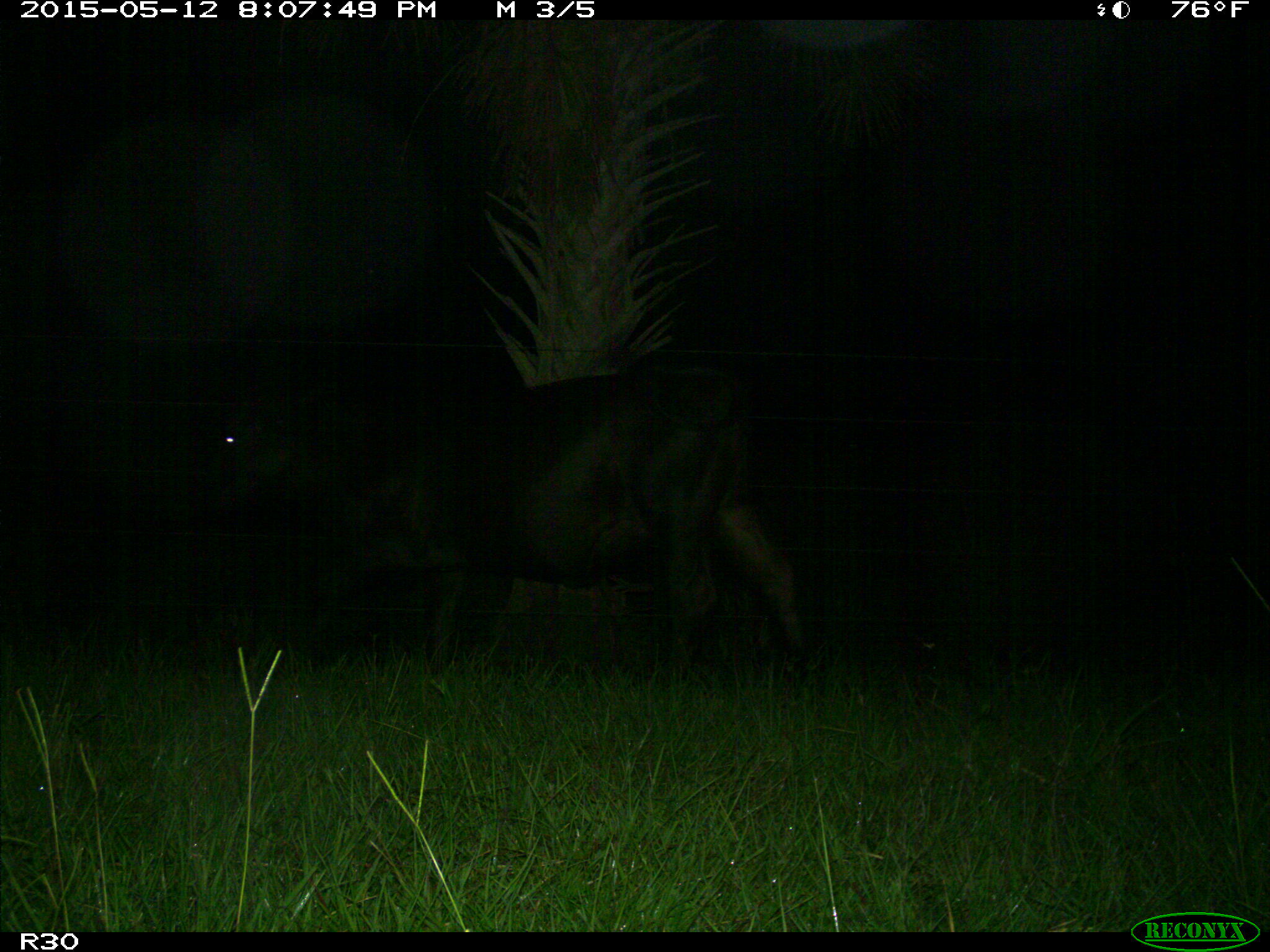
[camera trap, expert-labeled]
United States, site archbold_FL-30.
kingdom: Animalia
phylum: Chordata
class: Mammalia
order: Artiodactyla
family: Bovidae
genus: Bos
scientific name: Bos taurus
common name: domestic cow